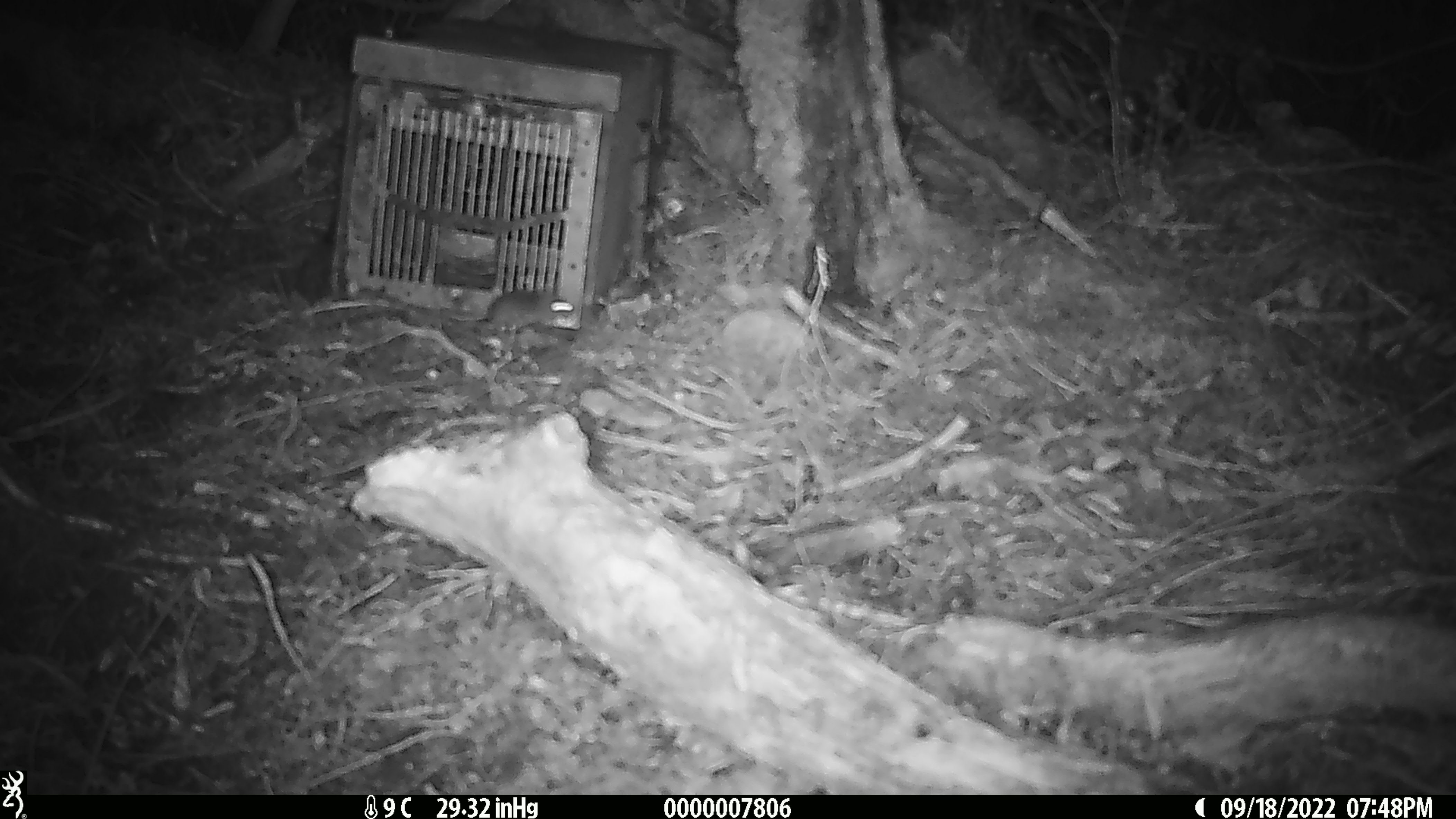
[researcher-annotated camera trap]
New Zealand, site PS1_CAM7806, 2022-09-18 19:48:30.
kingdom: Animalia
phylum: Chordata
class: Mammalia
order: Rodentia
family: Muridae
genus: Mus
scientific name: Mus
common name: mouse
Mouse (Mus).